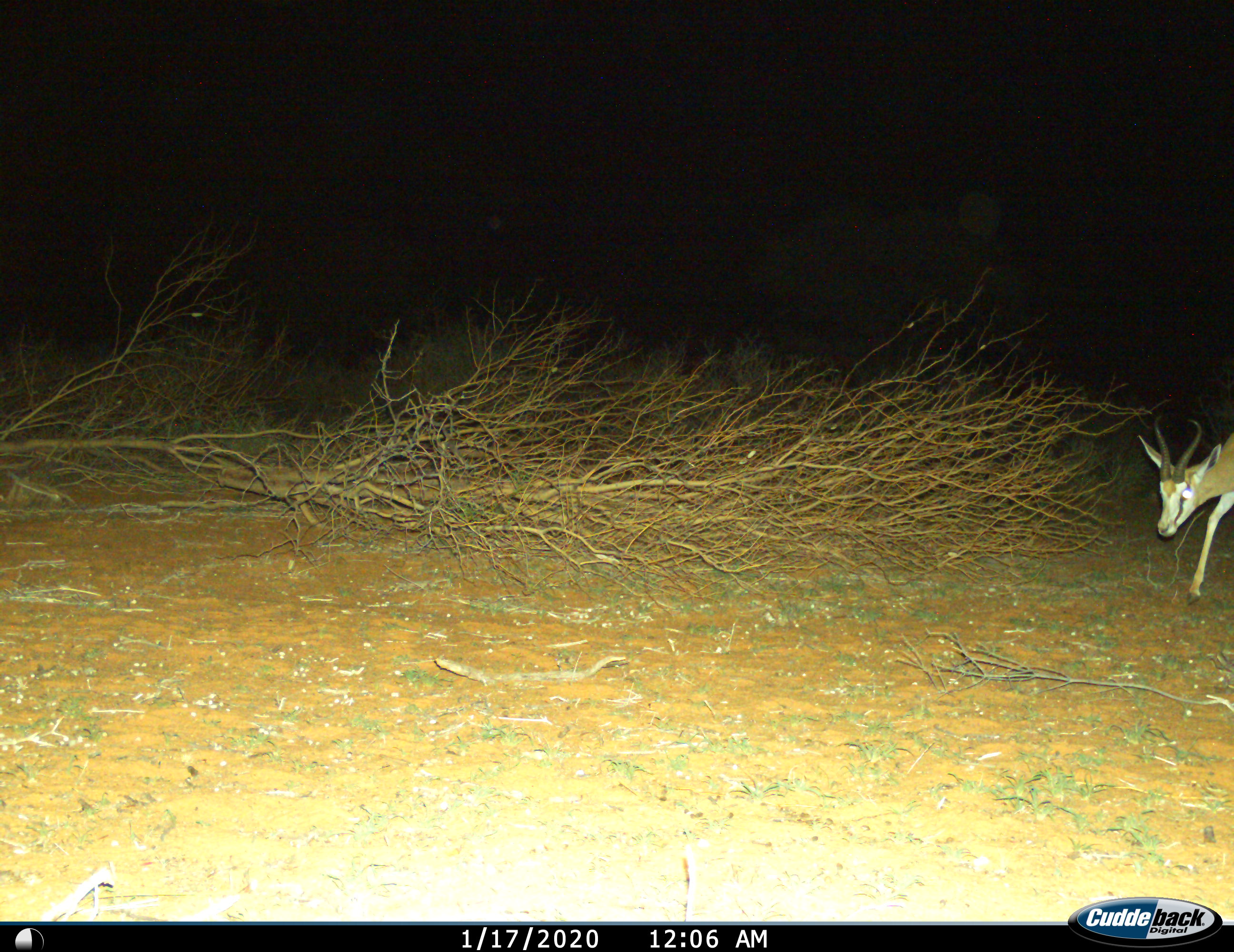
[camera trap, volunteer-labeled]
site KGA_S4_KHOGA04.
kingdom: Animalia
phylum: Chordata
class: Mammalia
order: Artiodactyla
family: Bovidae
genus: Antidorcas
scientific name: Antidorcas marsupialis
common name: springbok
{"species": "springbok (Antidorcas marsupialis)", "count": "1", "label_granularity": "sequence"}